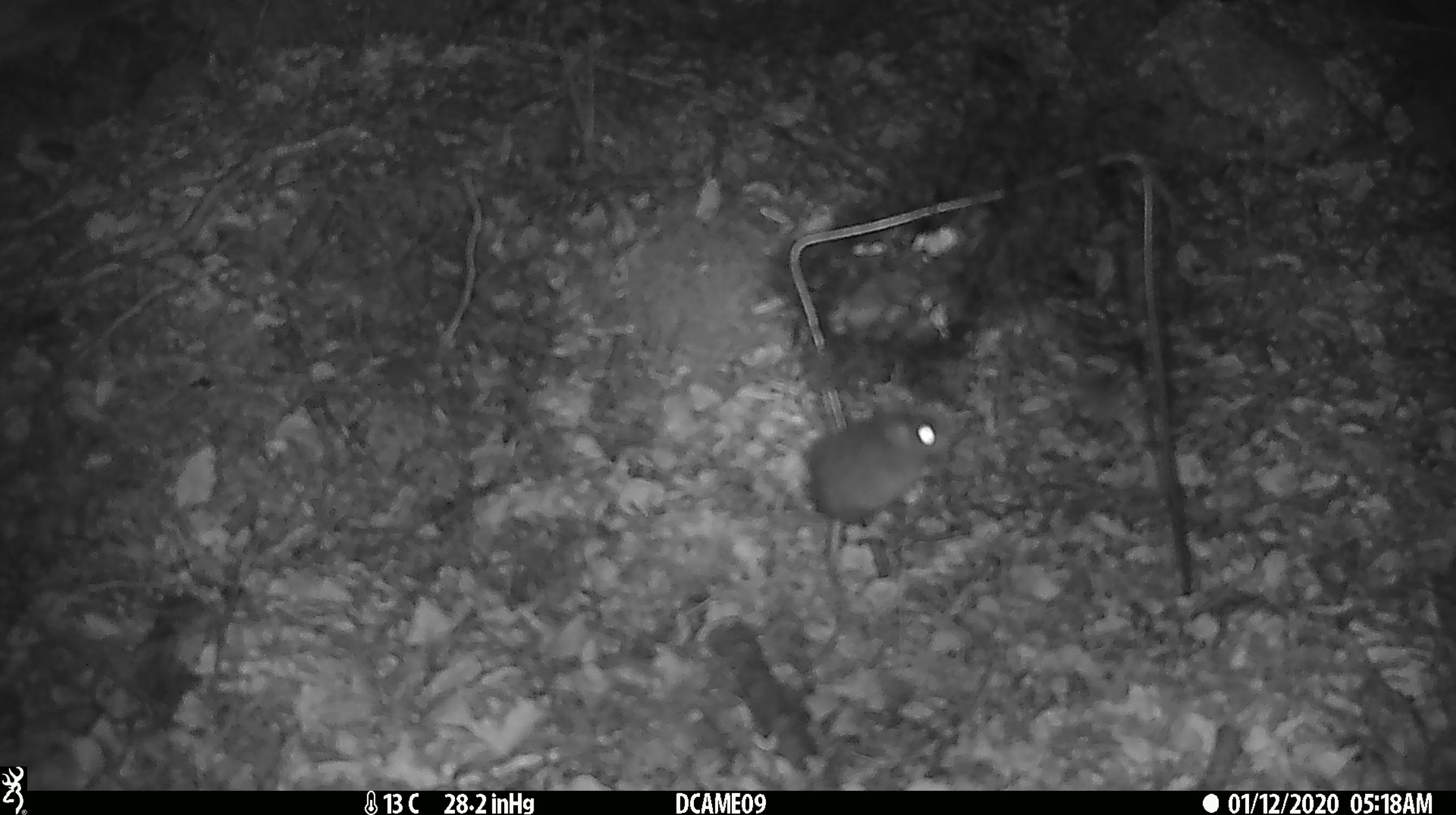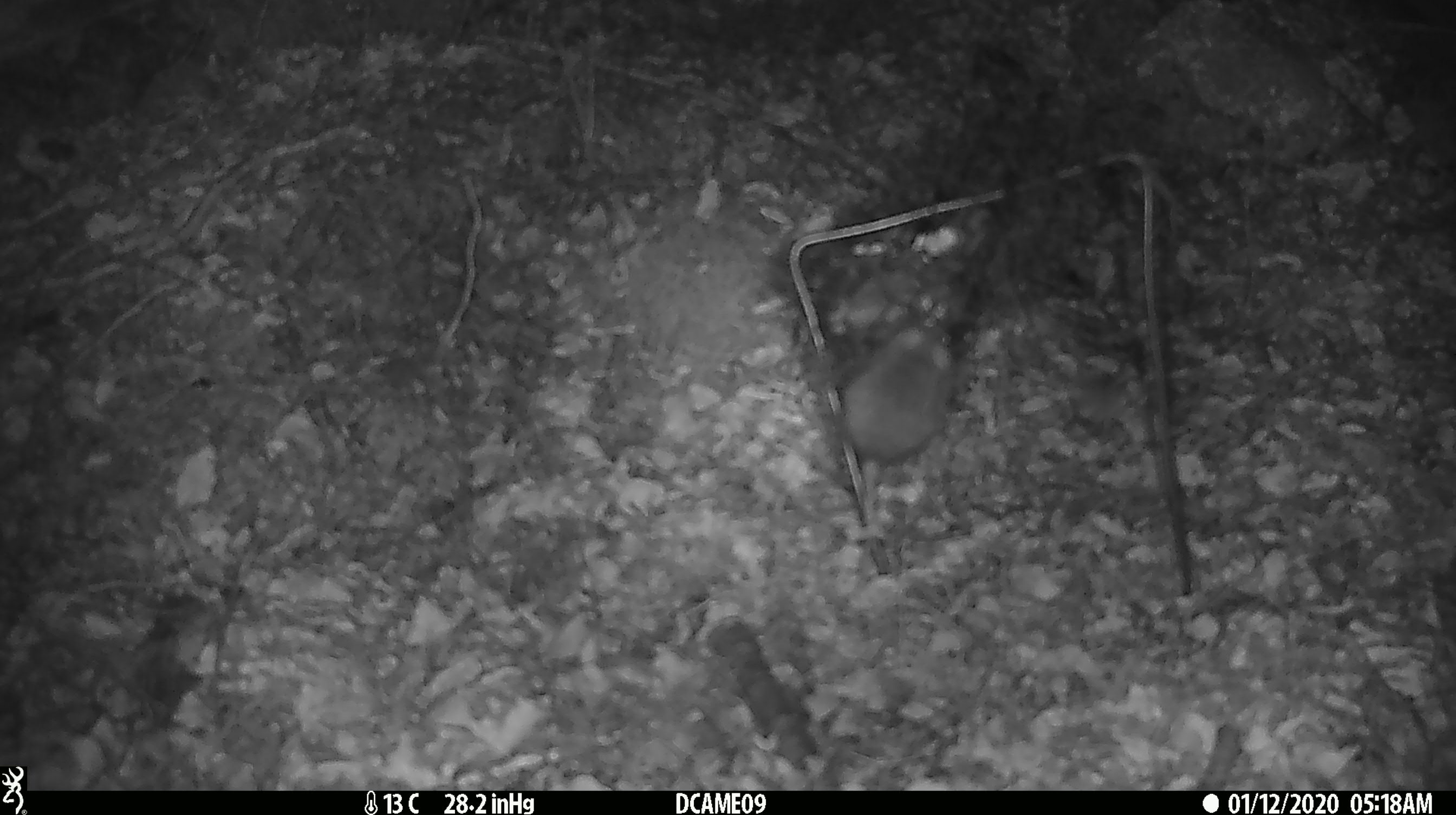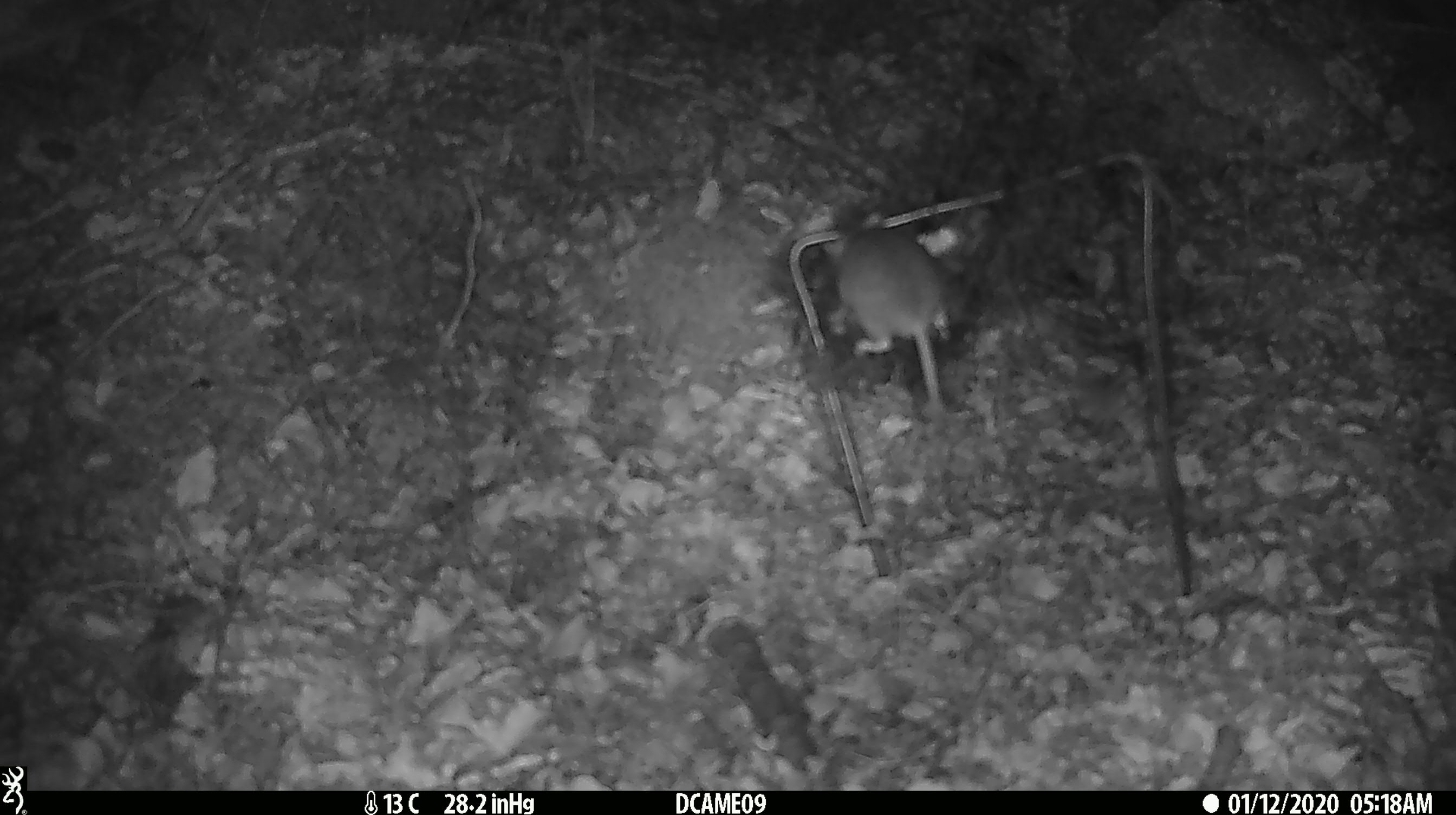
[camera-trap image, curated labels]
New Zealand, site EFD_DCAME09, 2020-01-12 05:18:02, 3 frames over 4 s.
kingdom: Animalia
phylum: Chordata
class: Mammalia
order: Rodentia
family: Muridae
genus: Mus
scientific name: Mus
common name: mouse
Mouse (Mus).